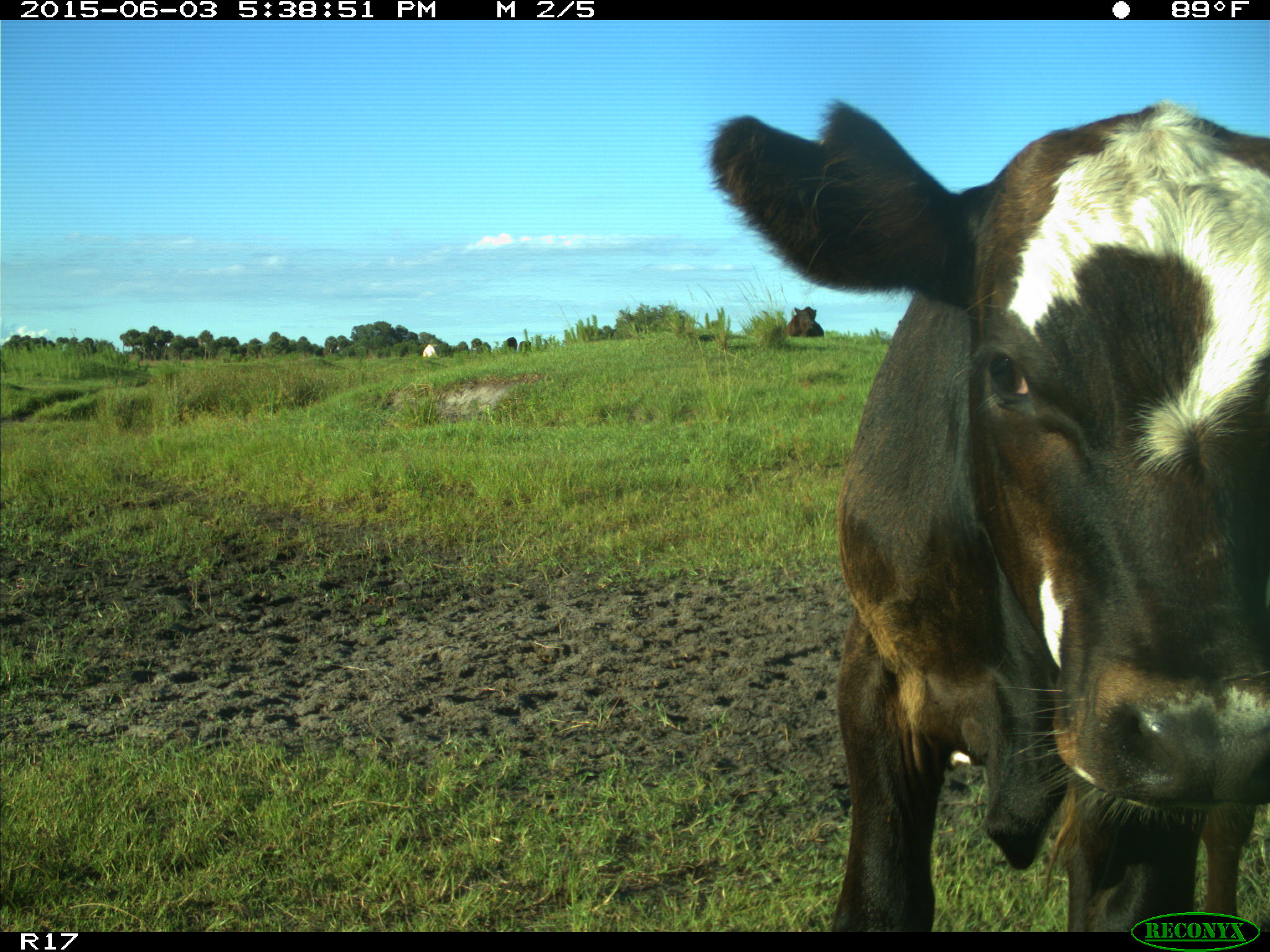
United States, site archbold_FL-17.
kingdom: Animalia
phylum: Chordata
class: Mammalia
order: Artiodactyla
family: Bovidae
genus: Bos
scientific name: Bos taurus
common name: domestic cow